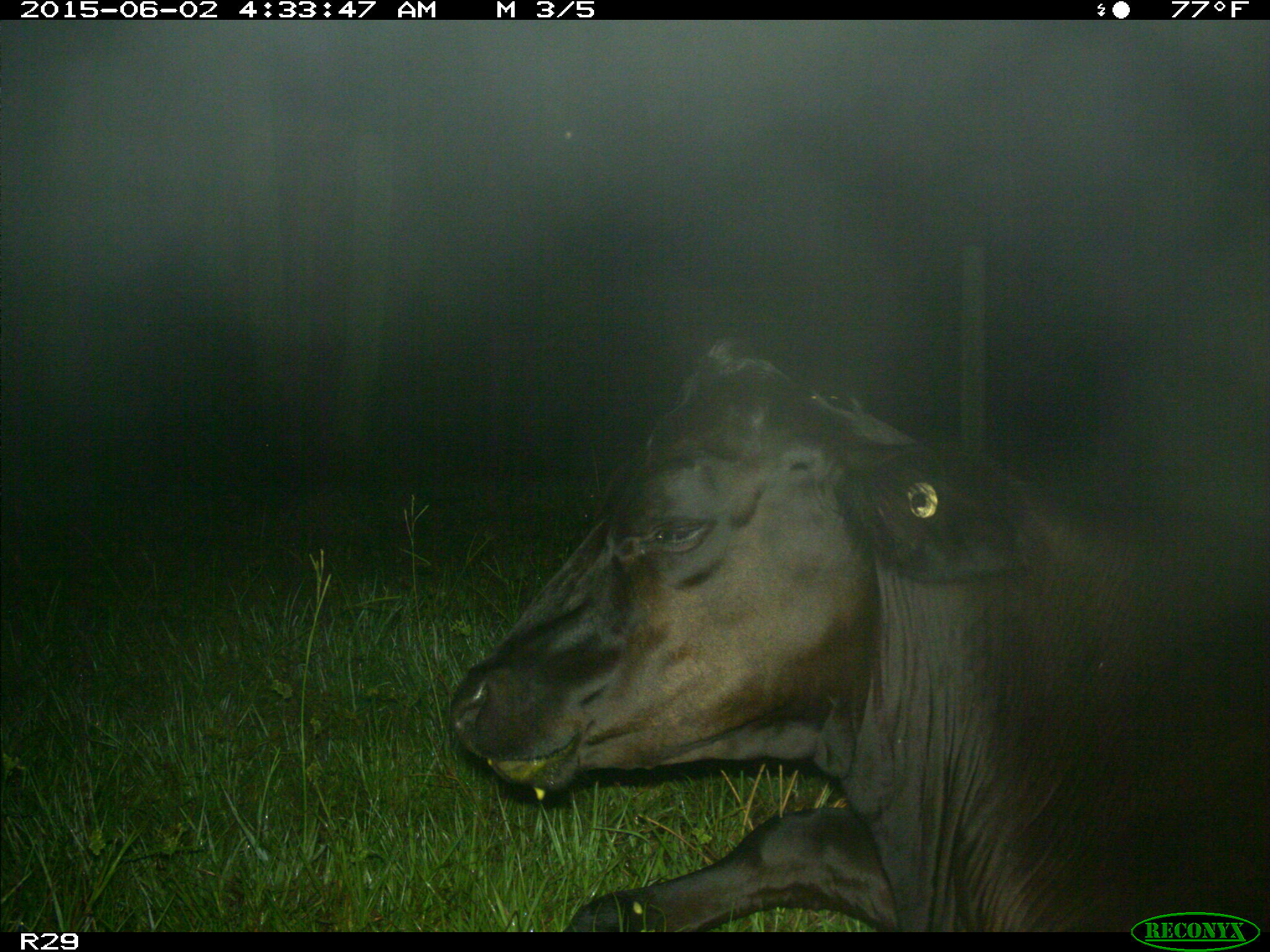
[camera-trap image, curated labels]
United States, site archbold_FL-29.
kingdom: Animalia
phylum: Chordata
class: Mammalia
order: Artiodactyla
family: Bovidae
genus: Bos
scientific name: Bos taurus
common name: domestic cow